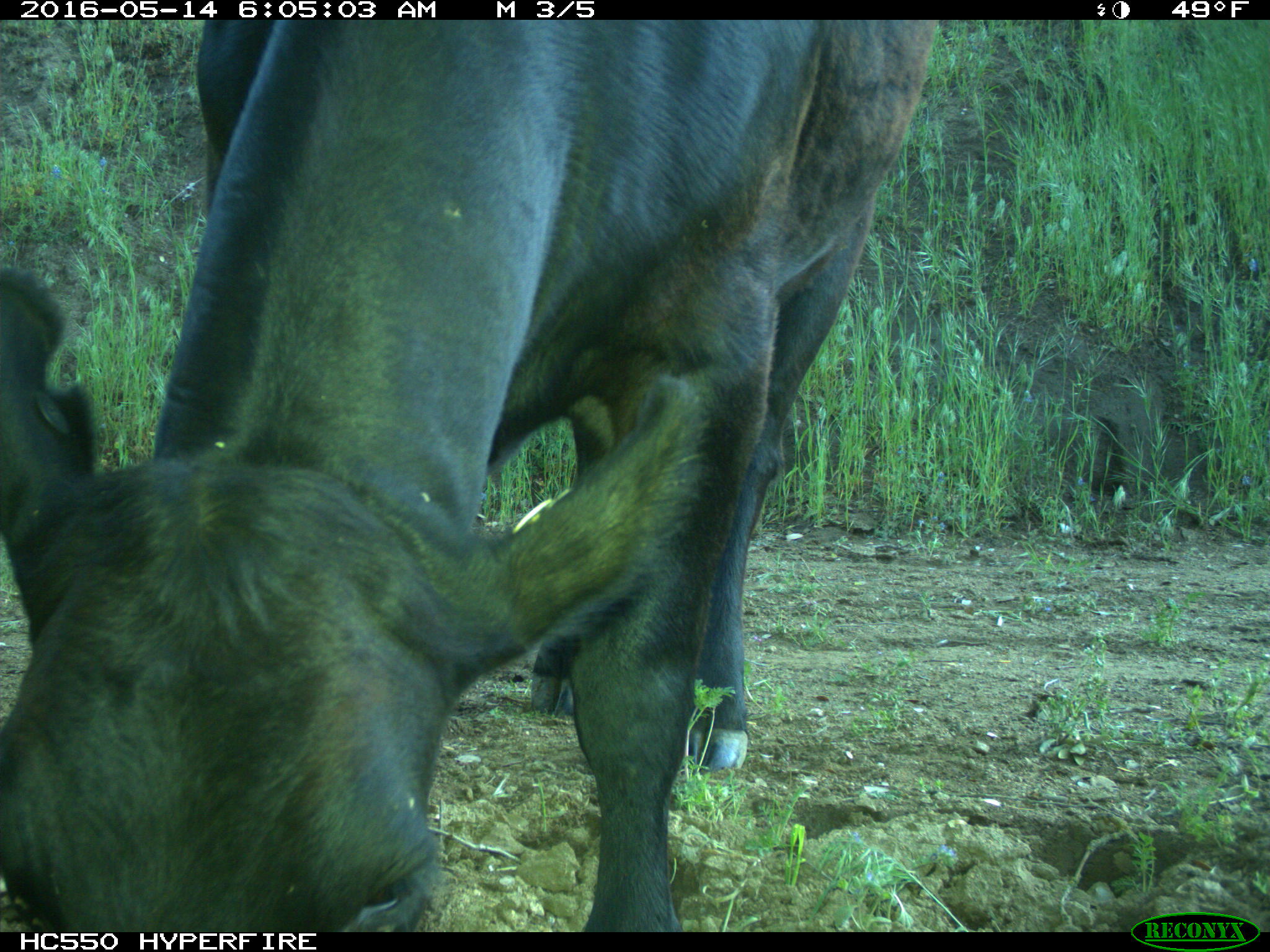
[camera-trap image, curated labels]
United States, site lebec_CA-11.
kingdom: Animalia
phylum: Chordata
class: Mammalia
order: Artiodactyla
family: Bovidae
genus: Bos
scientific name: Bos taurus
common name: domestic cow